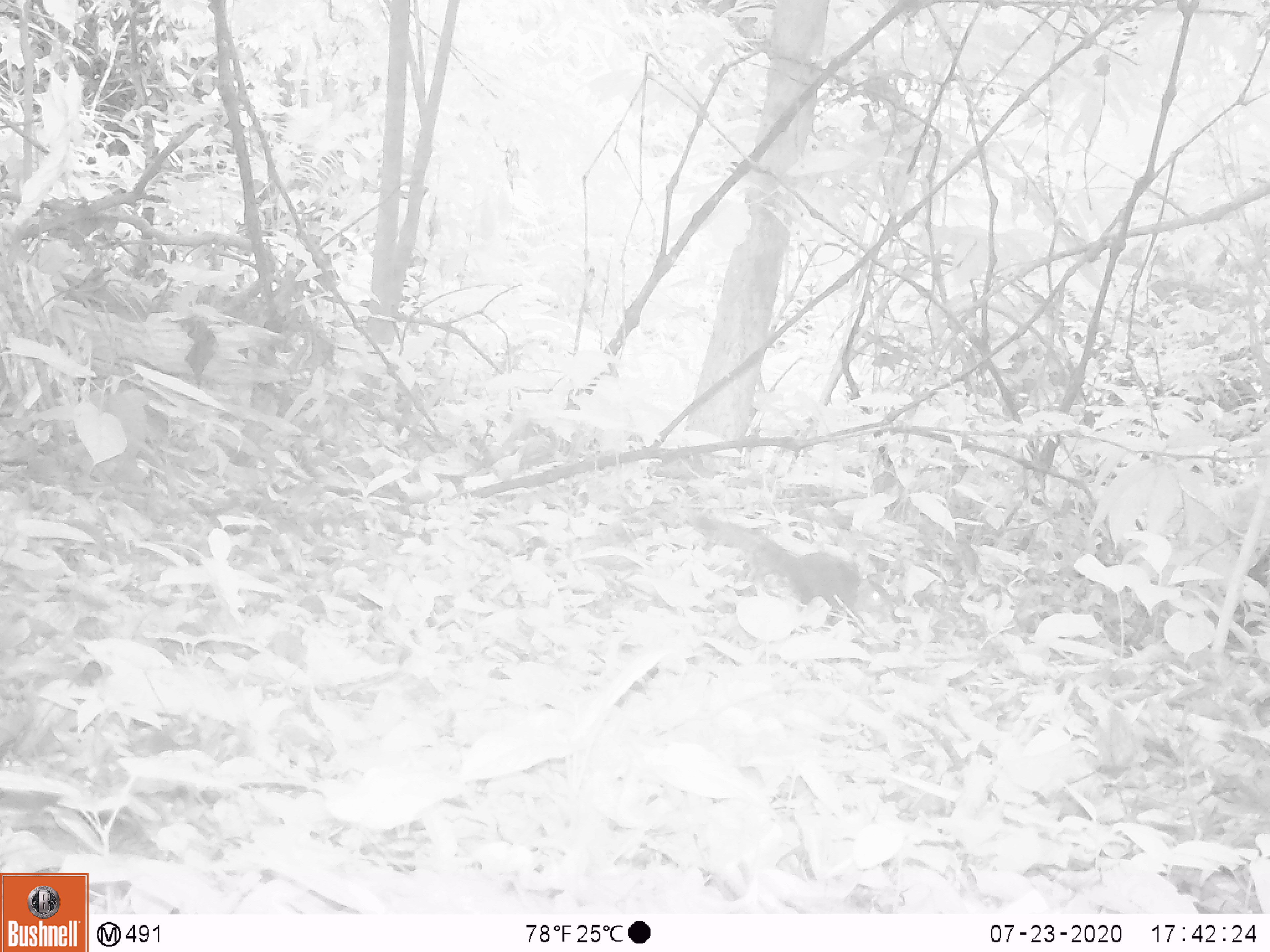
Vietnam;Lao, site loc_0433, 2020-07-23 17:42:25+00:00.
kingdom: Animalia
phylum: Chordata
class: Mammalia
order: Rodentia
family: Sciuridae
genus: Dremomys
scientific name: Dremomys rufigenis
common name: red-cheeked squirrel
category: red cheeked squirrel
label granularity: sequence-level